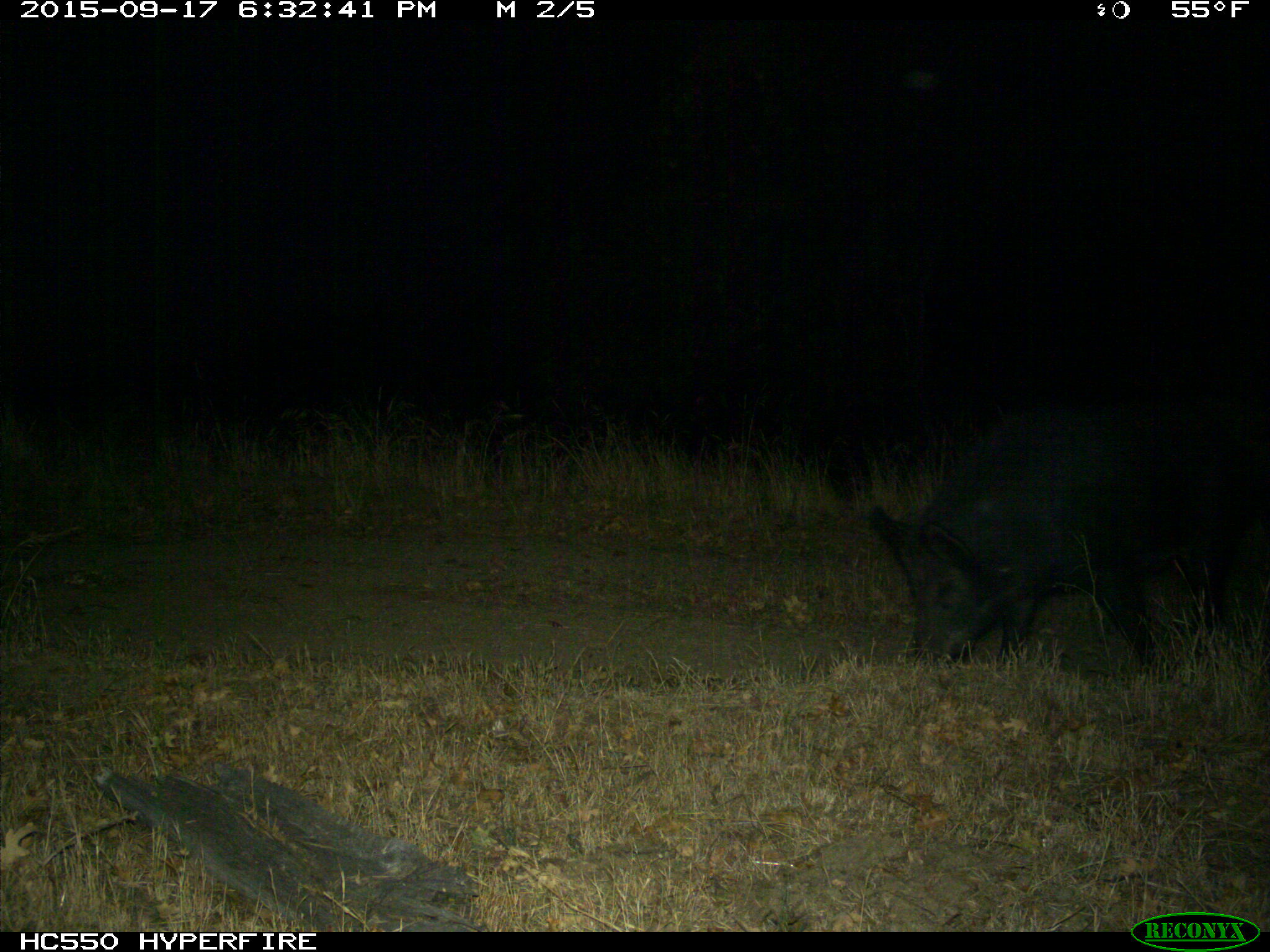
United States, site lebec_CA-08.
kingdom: Animalia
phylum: Chordata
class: Mammalia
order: Artiodactyla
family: Suidae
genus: Sus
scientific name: Sus scrofa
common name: wild boar